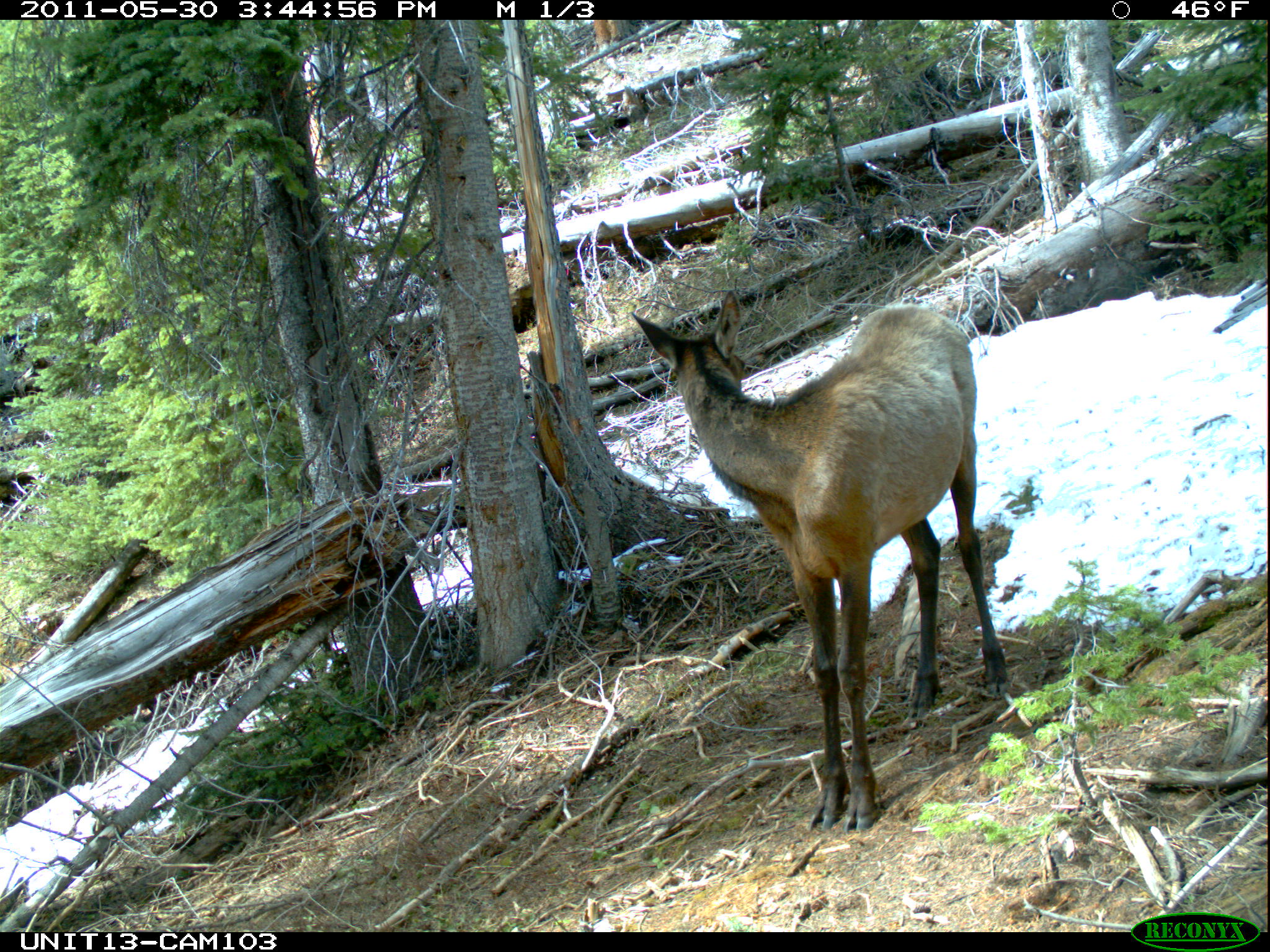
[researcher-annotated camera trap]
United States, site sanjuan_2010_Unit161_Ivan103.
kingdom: Animalia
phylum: Chordata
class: Mammalia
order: Artiodactyla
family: Cervidae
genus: Cervus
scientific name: Cervus elaphus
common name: red deer